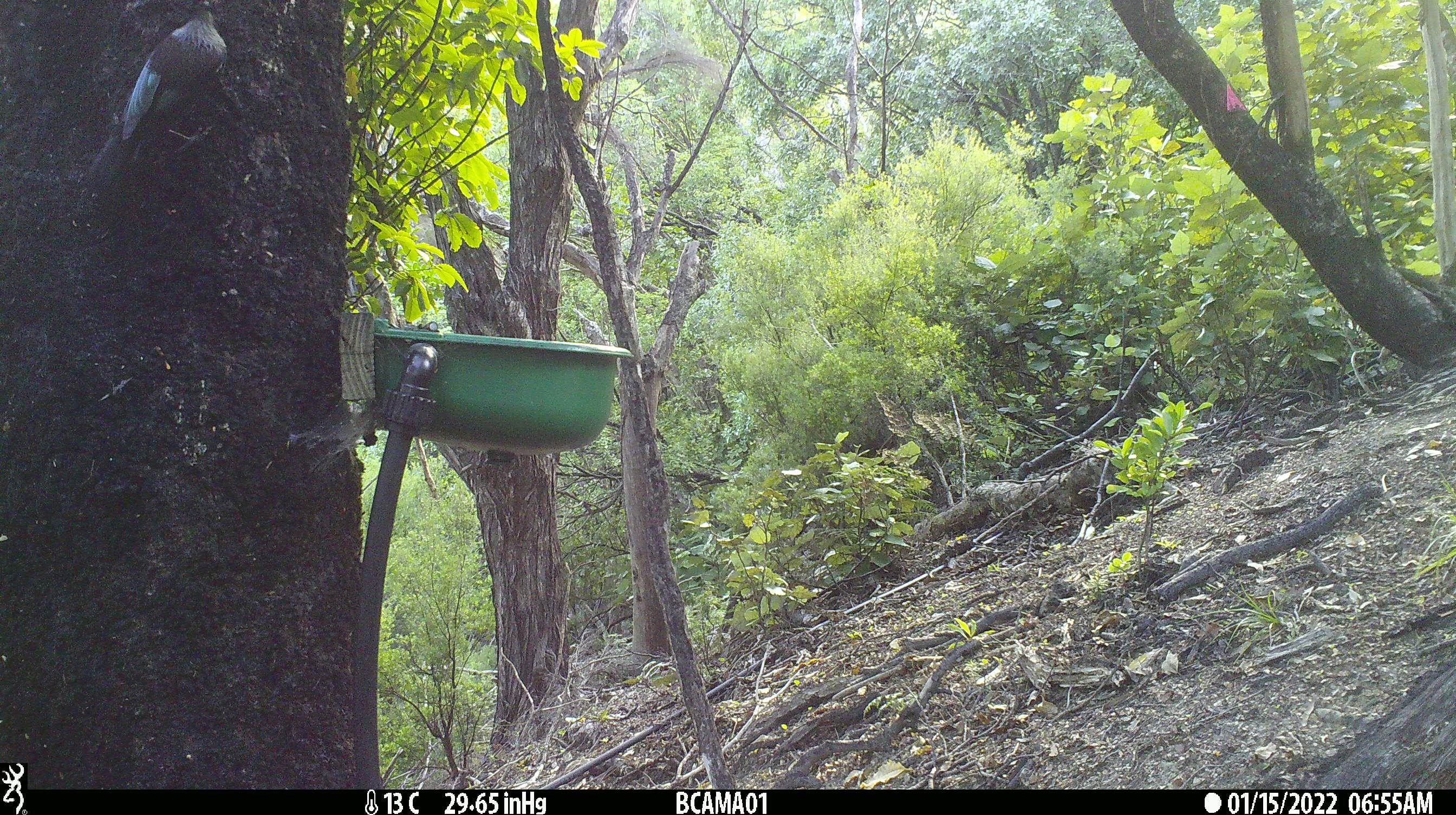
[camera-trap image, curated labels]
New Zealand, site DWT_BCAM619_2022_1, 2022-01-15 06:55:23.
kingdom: Animalia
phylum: Chordata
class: Aves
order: Passeriformes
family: Meliphagidae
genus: Prosthemadera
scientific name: Prosthemadera novaeseelandiae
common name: tui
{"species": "tui (Prosthemadera novaeseelandiae)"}